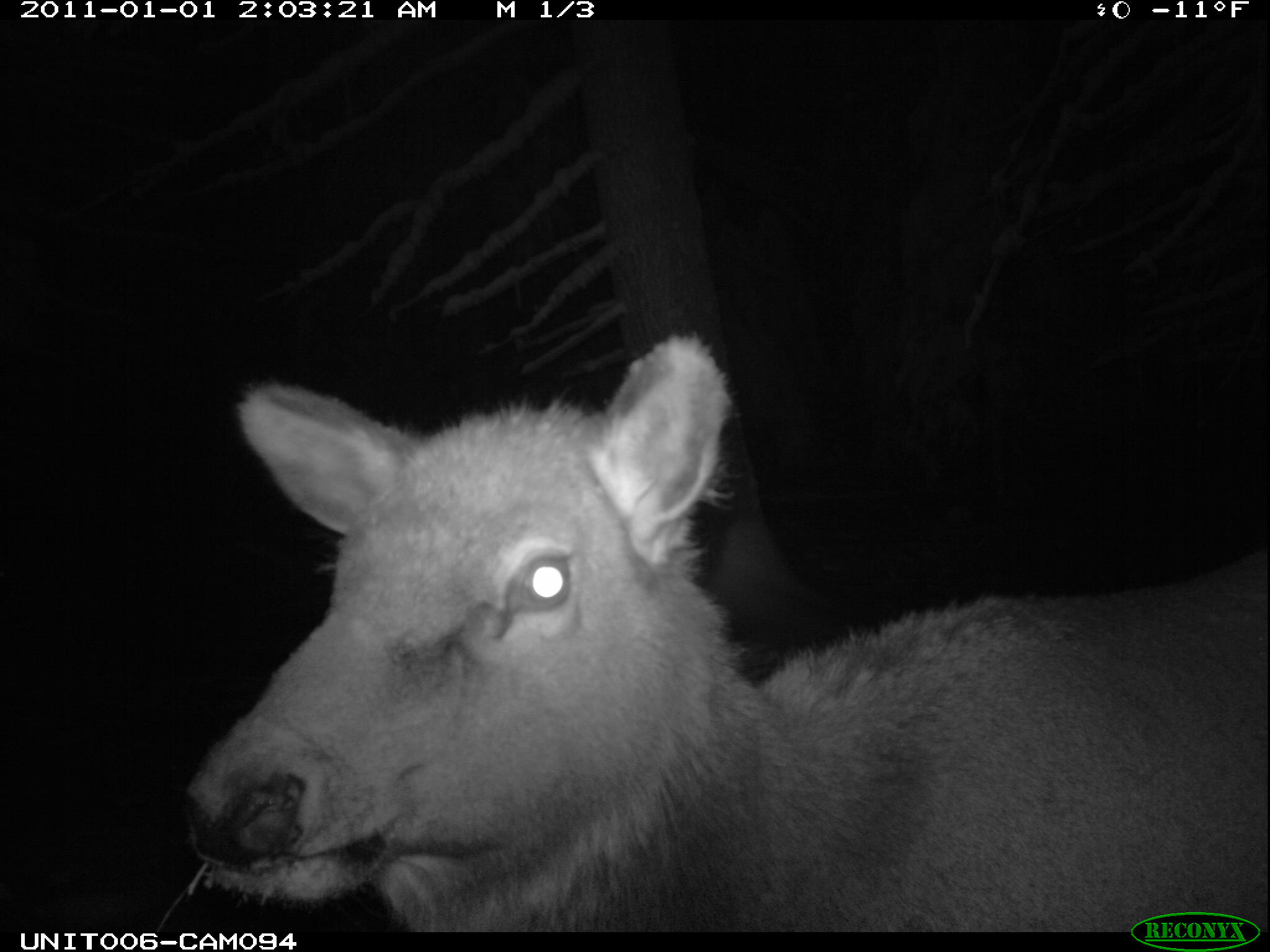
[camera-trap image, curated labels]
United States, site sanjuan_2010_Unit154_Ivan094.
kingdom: Animalia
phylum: Chordata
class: Mammalia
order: Artiodactyla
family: Cervidae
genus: Cervus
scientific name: Cervus elaphus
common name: red deer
Cervus elaphus (red deer).